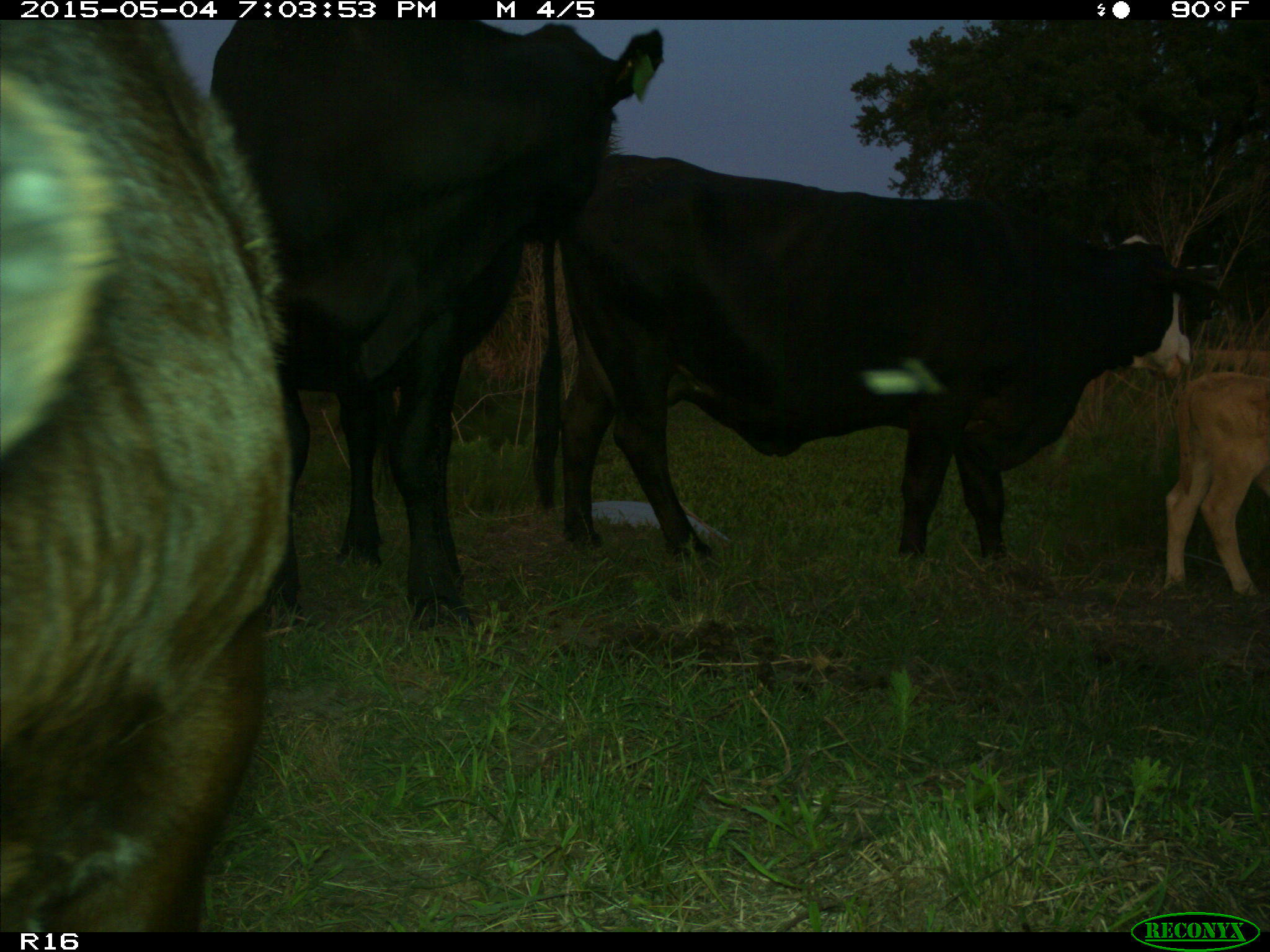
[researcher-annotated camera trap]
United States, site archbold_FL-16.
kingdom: Animalia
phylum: Chordata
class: Mammalia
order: Artiodactyla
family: Bovidae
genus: Bos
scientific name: Bos taurus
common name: domestic cow